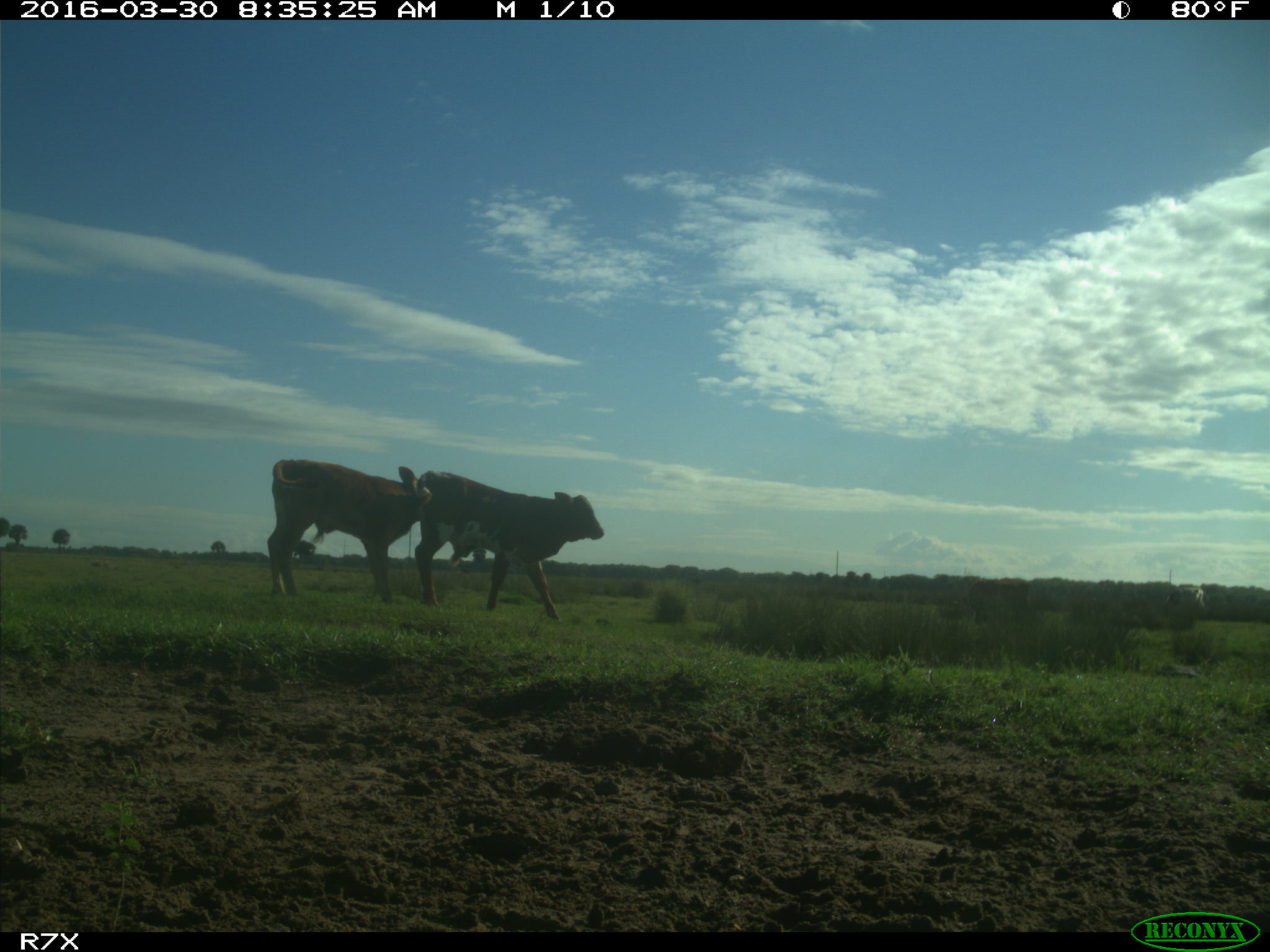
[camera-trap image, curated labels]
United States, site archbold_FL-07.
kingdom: Animalia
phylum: Chordata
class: Mammalia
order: Artiodactyla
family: Bovidae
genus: Bos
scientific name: Bos taurus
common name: domestic cow